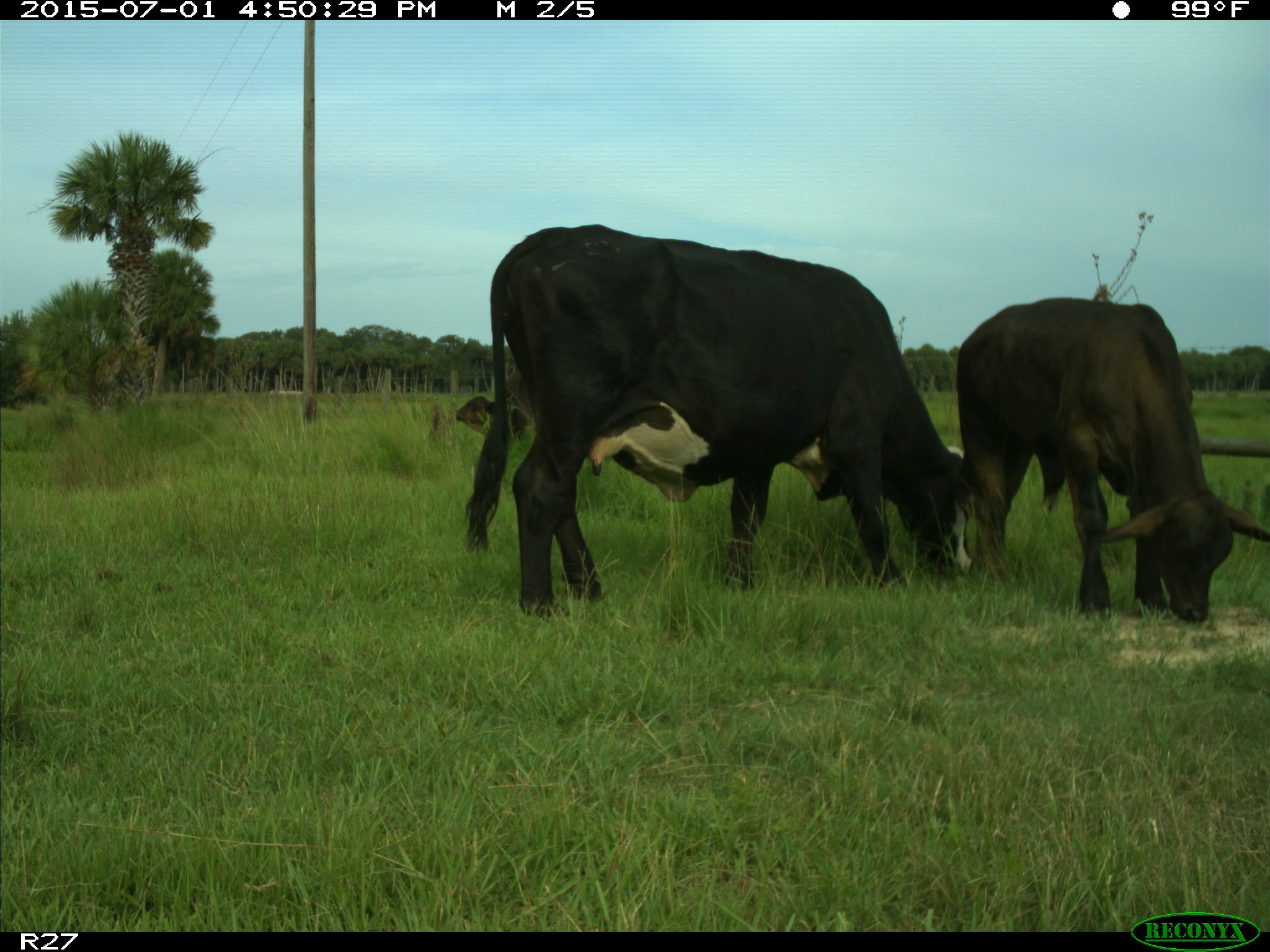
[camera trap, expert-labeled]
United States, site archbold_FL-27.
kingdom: Animalia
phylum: Chordata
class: Mammalia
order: Artiodactyla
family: Bovidae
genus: Bos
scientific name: Bos taurus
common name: domestic cow